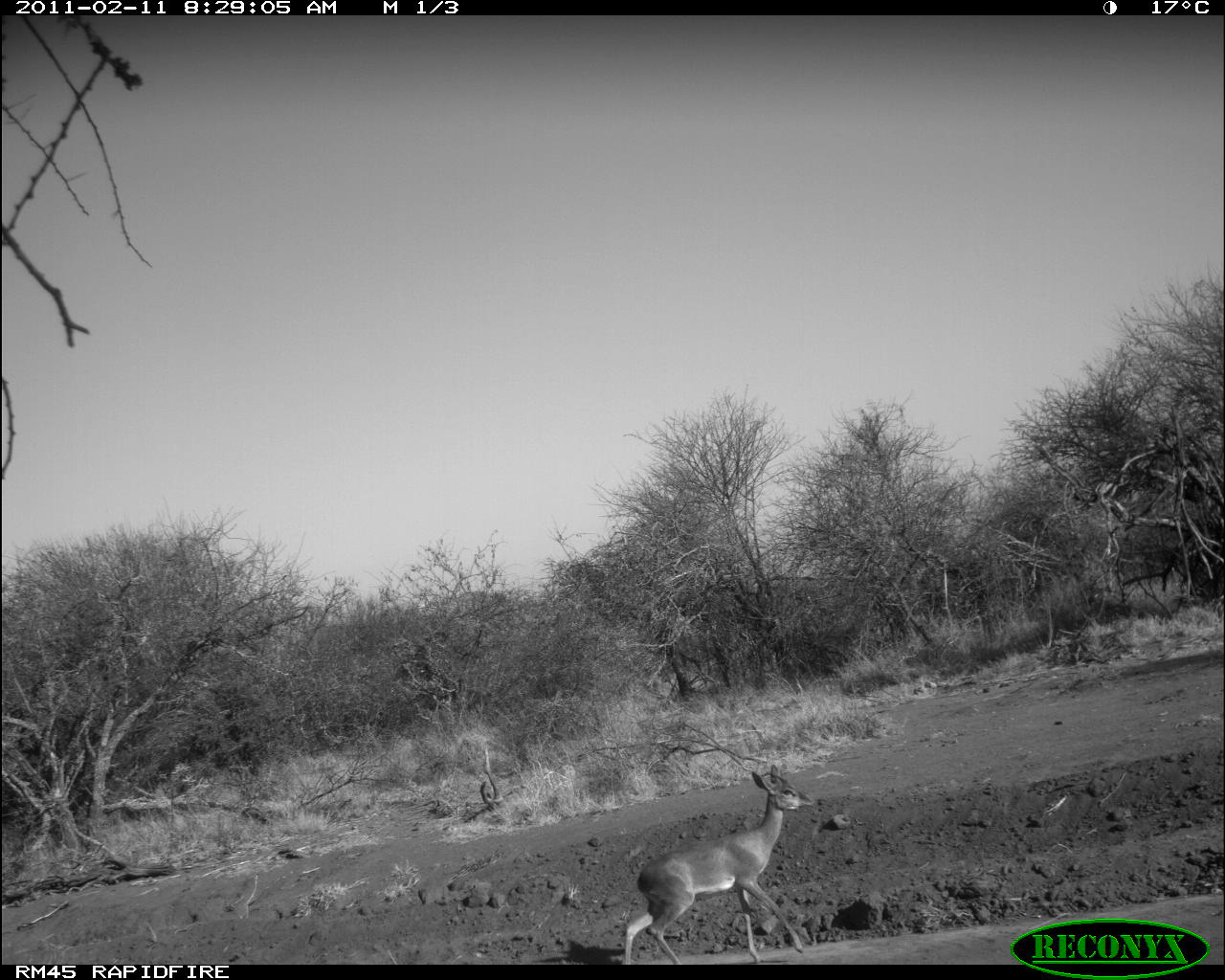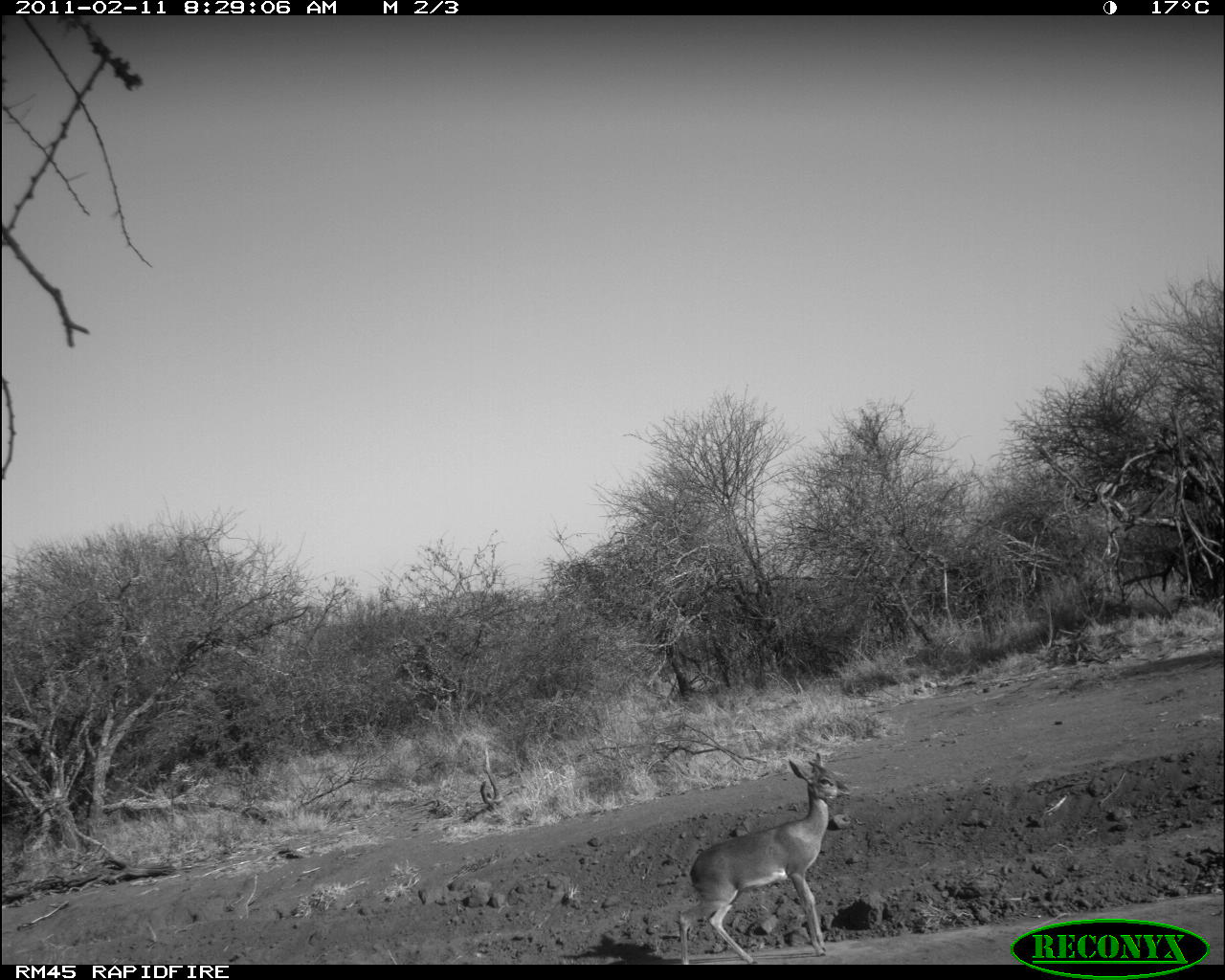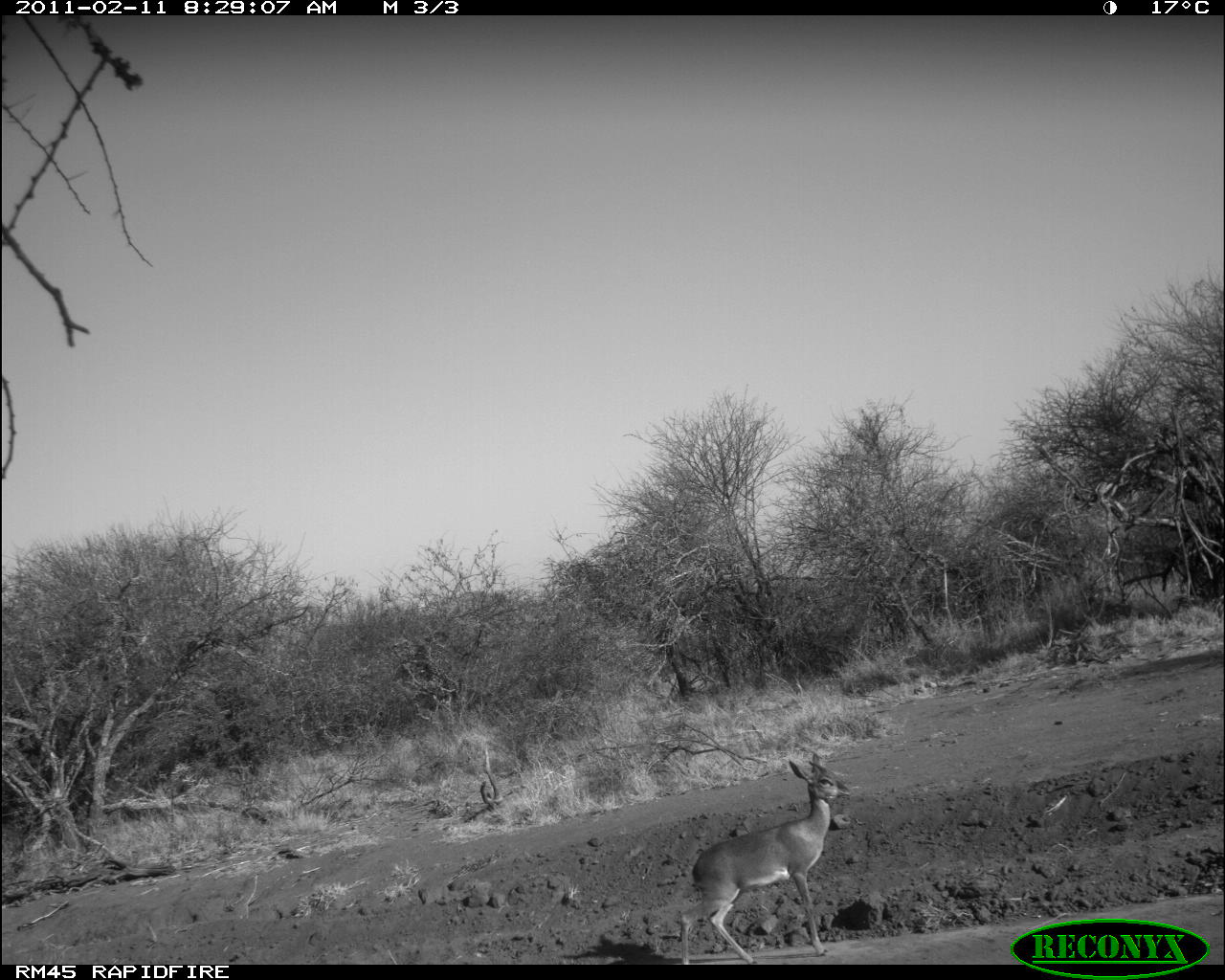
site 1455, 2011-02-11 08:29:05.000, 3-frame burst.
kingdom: Animalia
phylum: Chordata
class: Mammalia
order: Artiodactyla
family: Bovidae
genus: Madoqua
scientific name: Madoqua guentheri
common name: günther's dik-dik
Madoqua guentheri (günther's dik-dik), count 1.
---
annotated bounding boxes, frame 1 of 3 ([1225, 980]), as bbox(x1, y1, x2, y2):
madoqua guentheri: bbox(620, 761, 815, 964)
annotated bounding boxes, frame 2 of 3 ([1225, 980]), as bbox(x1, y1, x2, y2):
madoqua guentheri: bbox(675, 753, 850, 964)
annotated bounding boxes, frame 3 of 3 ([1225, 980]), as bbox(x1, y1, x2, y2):
madoqua guentheri: bbox(677, 749, 853, 964)